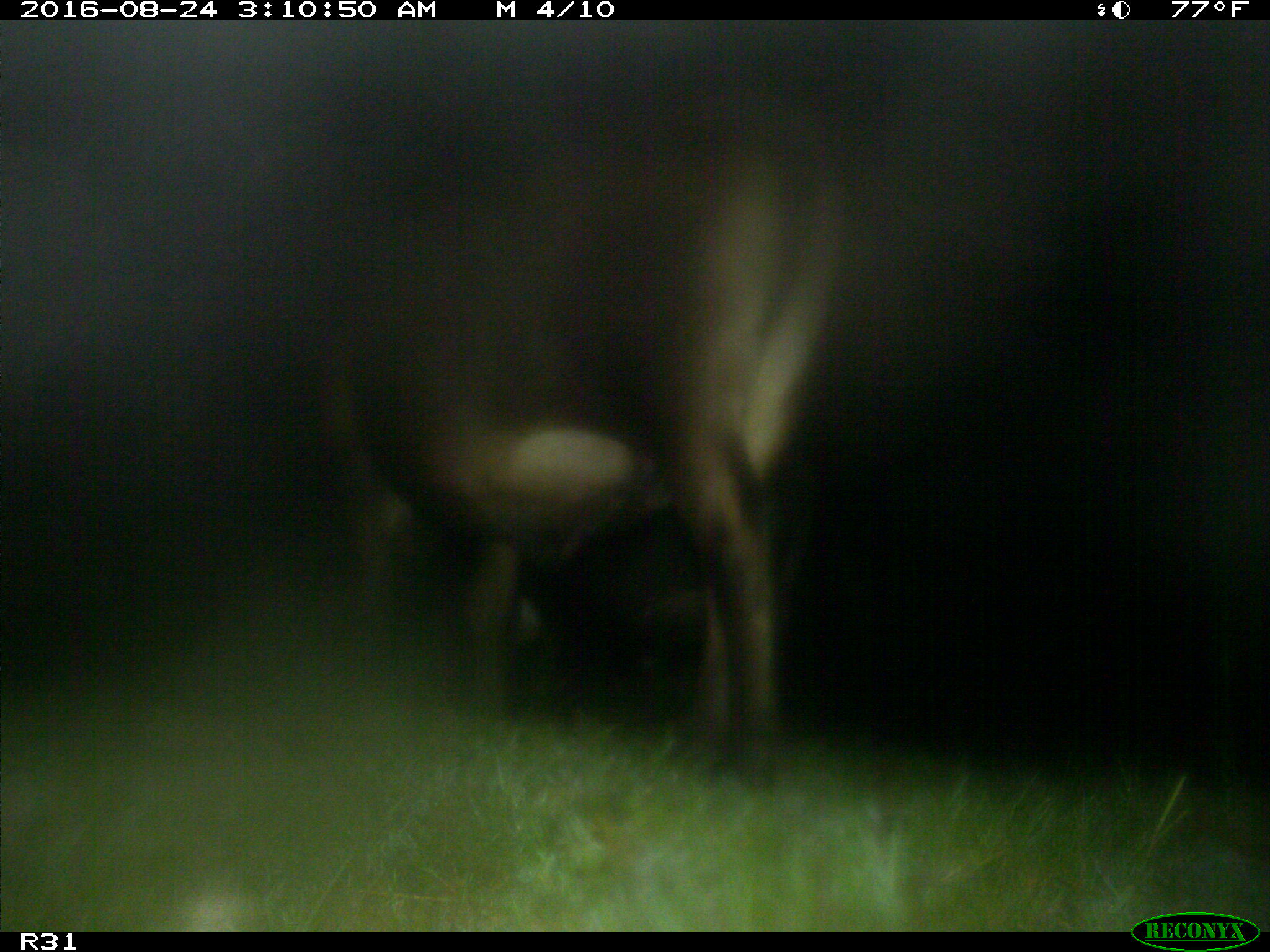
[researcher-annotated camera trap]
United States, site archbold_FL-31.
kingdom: Animalia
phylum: Chordata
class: Mammalia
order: Artiodactyla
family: Bovidae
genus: Bos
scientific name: Bos taurus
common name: domestic cow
Bos taurus (domestic cow).